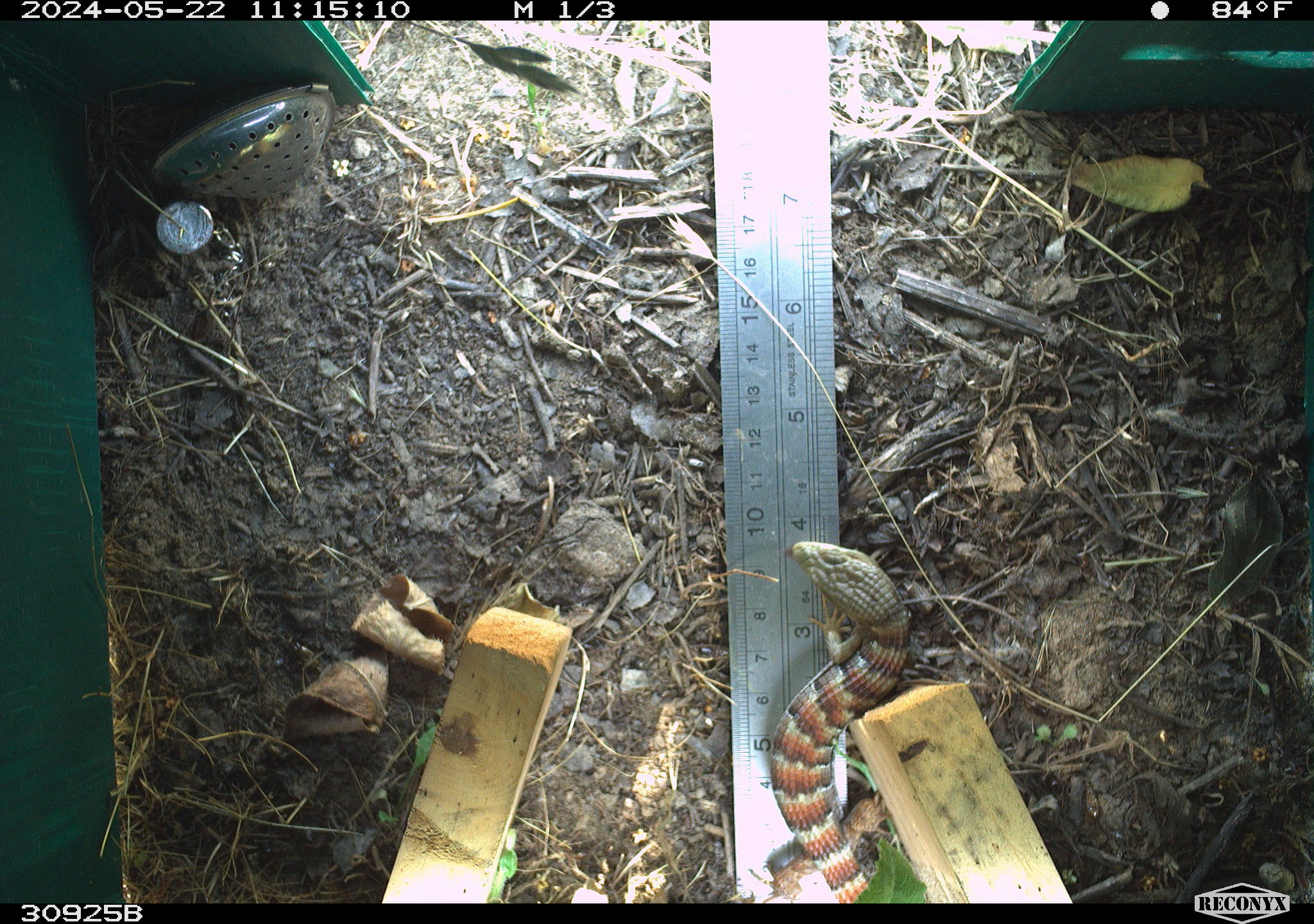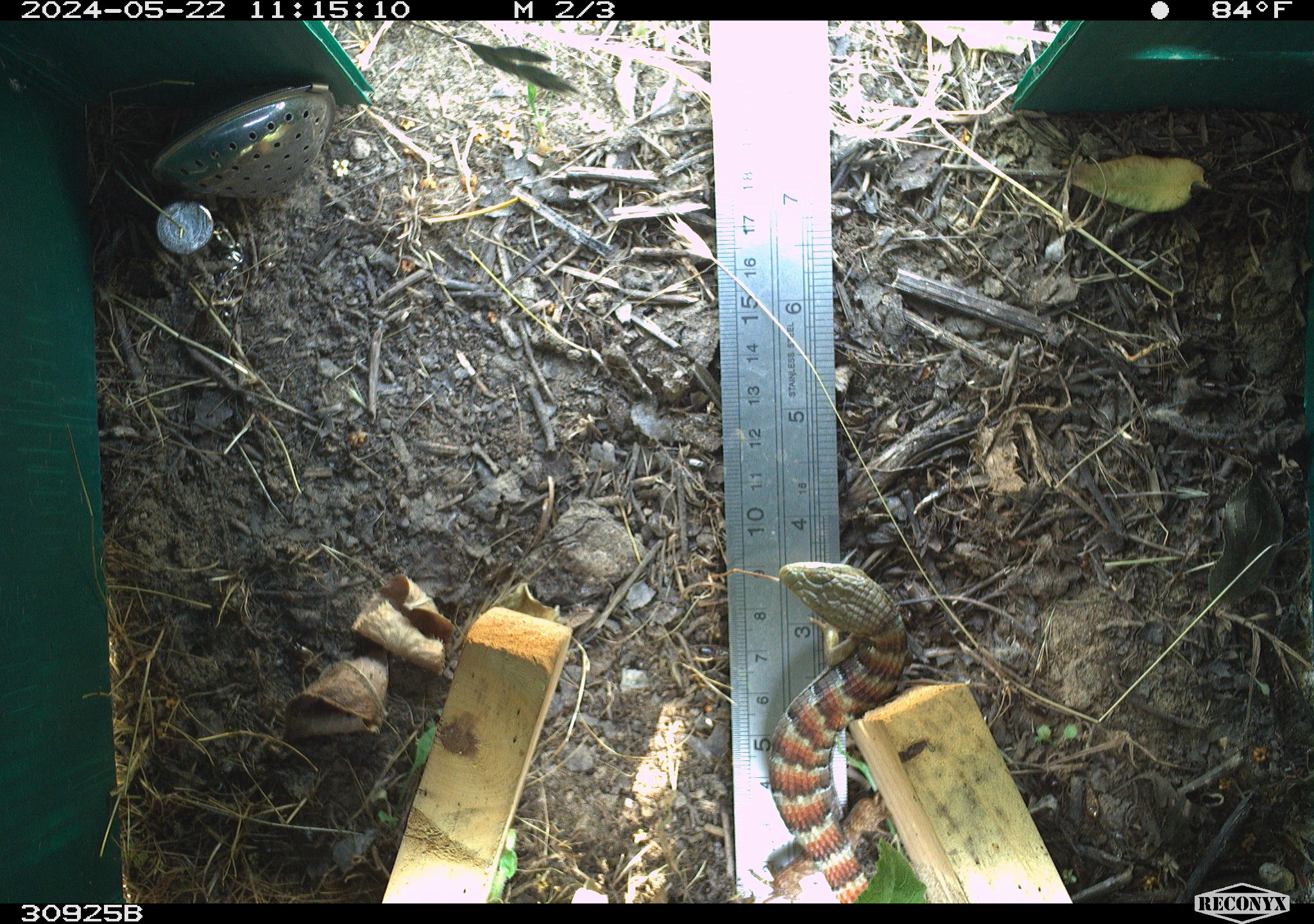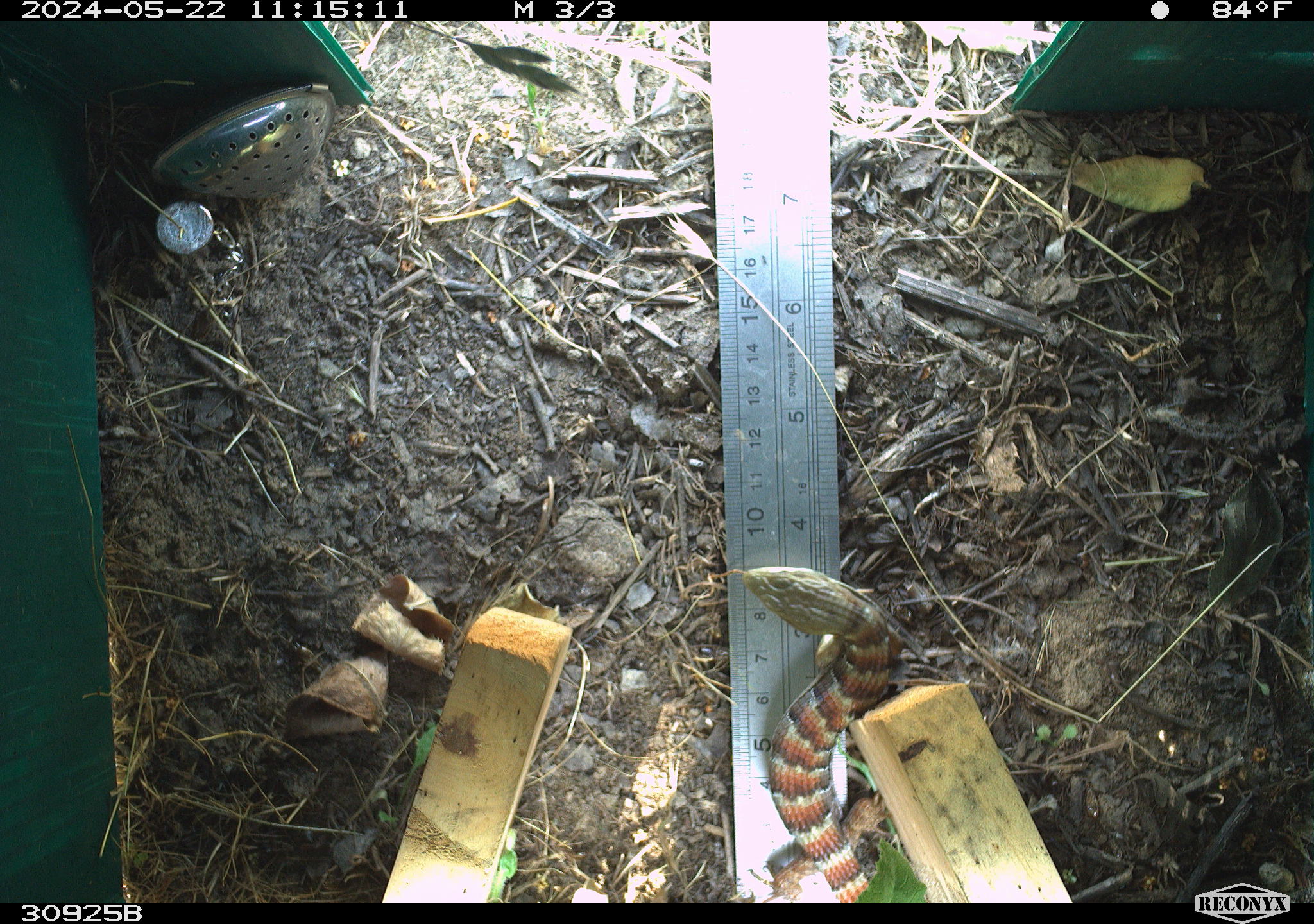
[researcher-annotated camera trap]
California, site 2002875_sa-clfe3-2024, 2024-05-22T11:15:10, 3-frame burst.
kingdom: Animalia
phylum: Chordata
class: Reptilia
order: Squamata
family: Anguidae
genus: Elgaria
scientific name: Elgaria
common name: alligator lizards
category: elgaria species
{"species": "elgaria species (alligator lizards) (Elgaria)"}